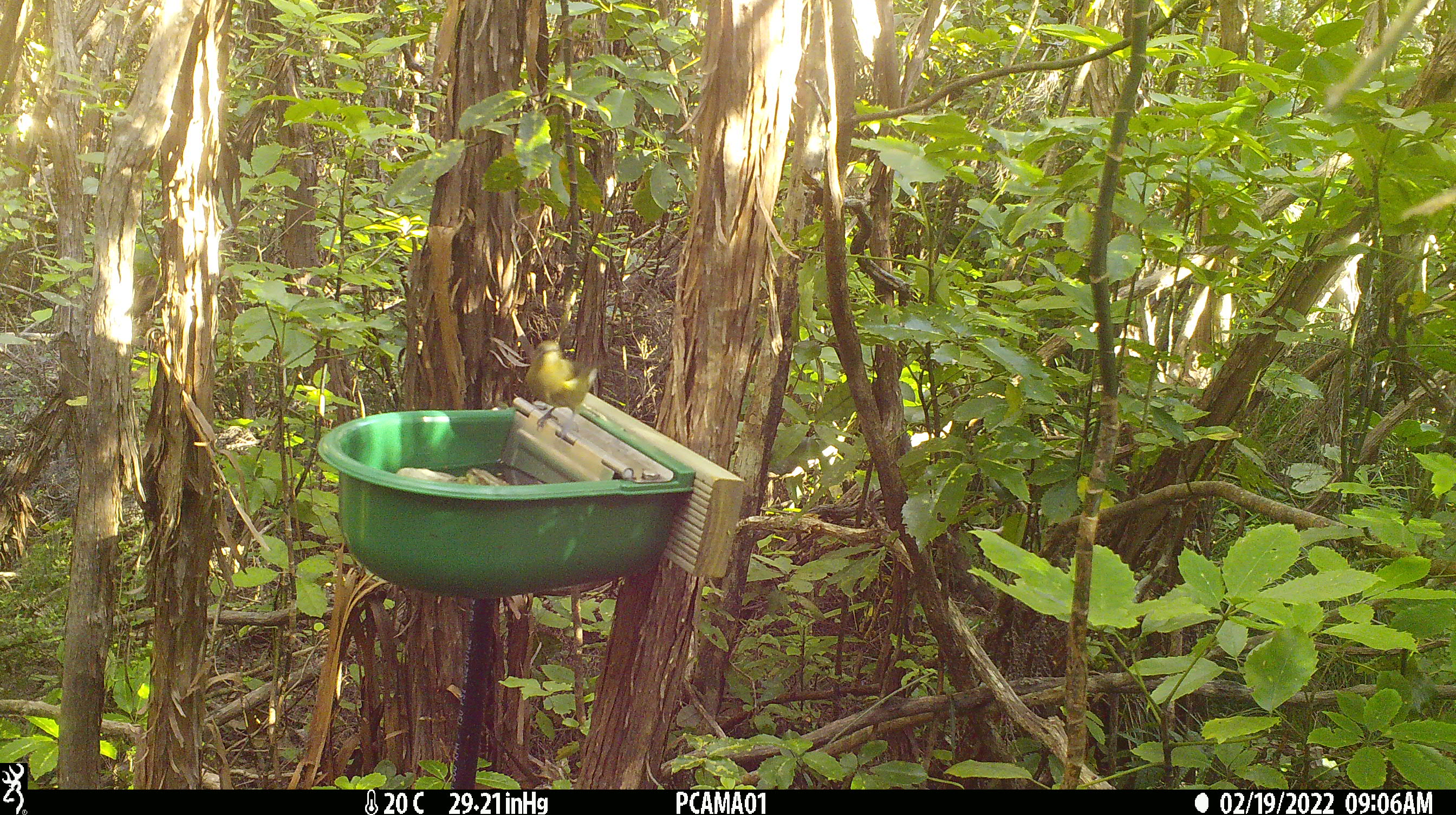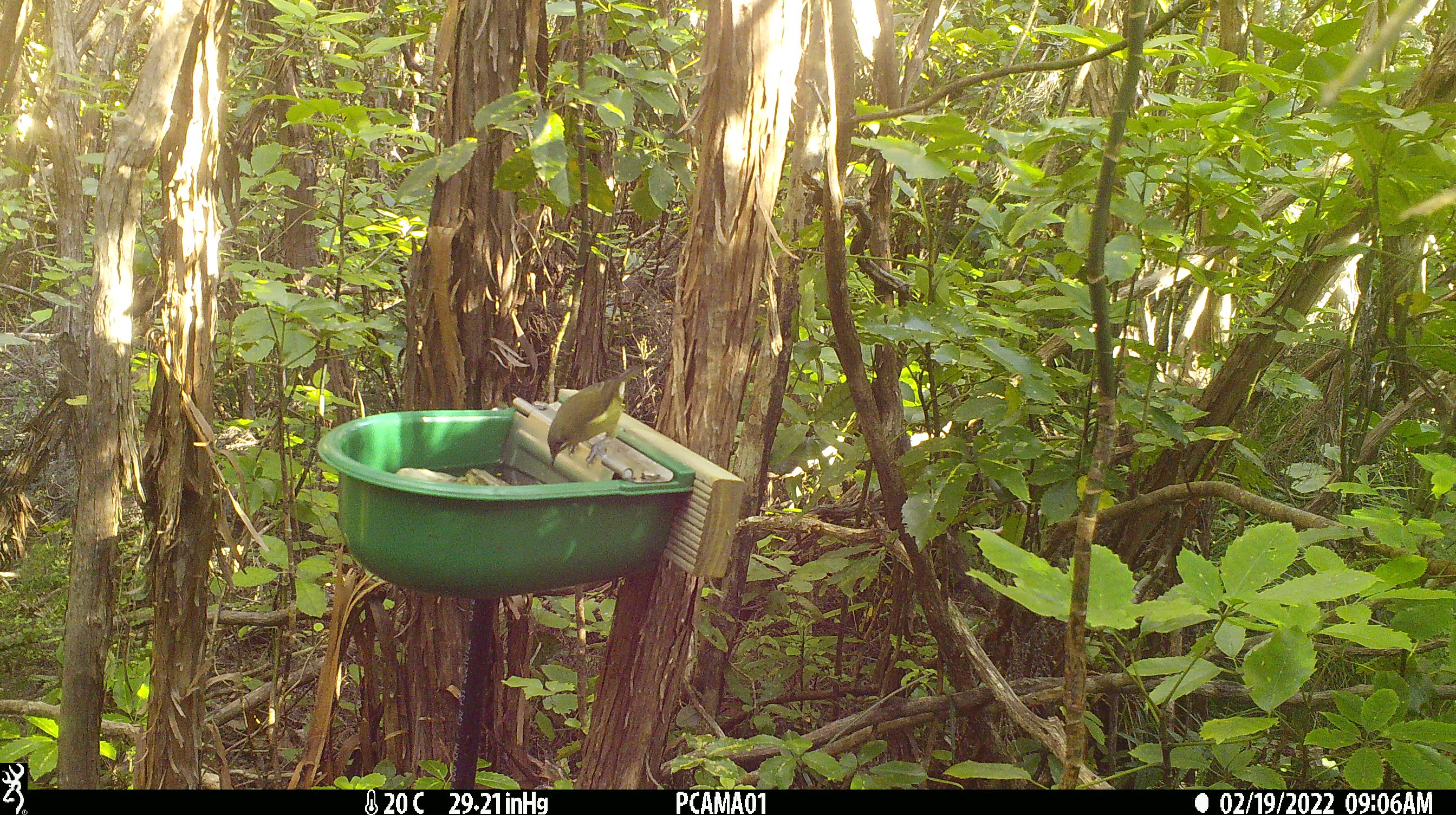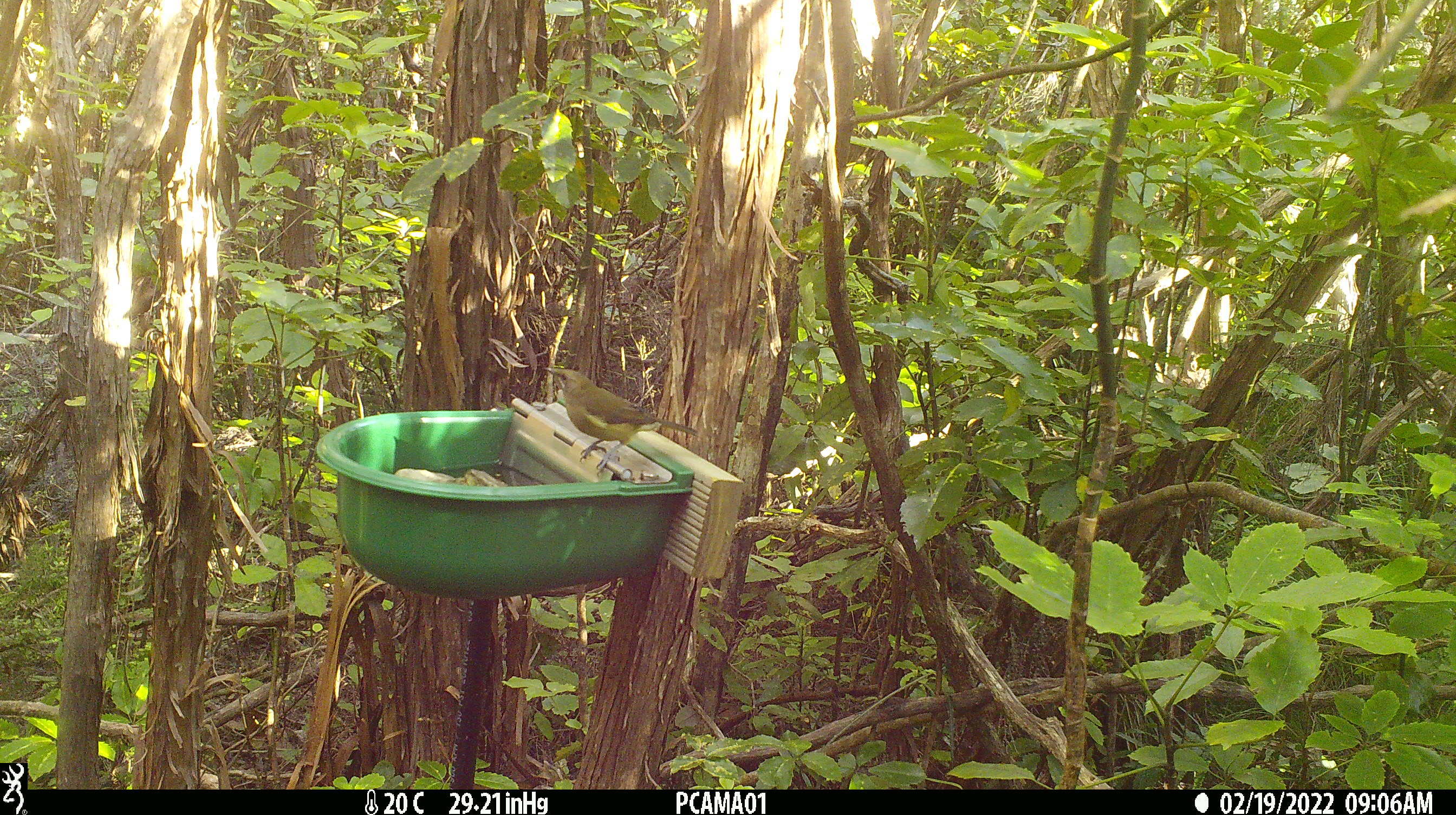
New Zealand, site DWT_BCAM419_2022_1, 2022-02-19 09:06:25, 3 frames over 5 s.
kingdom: Animalia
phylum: Chordata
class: Aves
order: Passeriformes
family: Meliphagidae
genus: Anthornis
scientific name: Anthornis melanura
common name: new zealand bellbird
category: bellbird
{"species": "bellbird (new zealand bellbird) (Anthornis melanura)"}